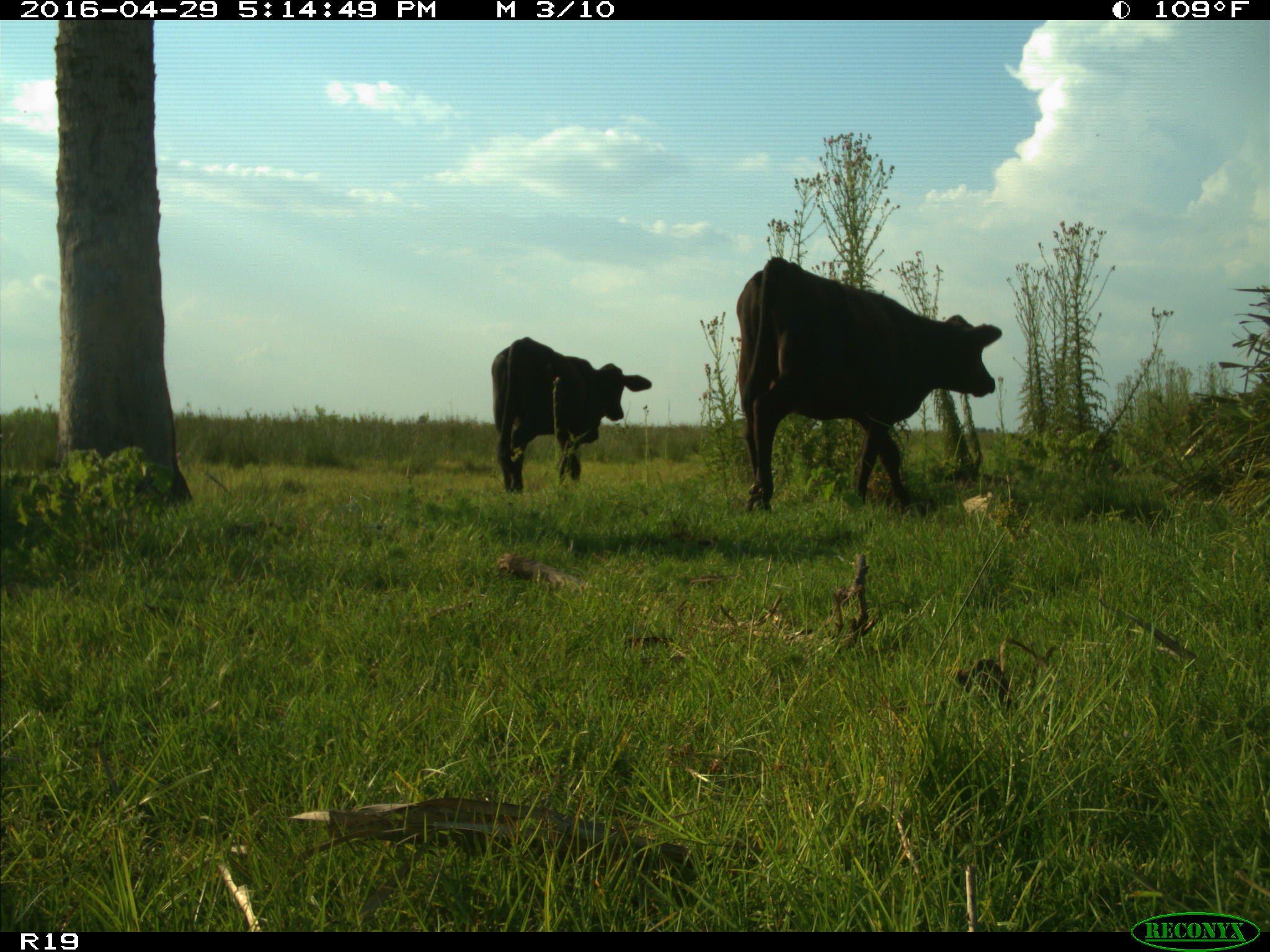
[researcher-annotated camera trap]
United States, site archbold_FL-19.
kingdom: Animalia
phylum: Chordata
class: Mammalia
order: Artiodactyla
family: Bovidae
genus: Bos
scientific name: Bos taurus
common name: domestic cow